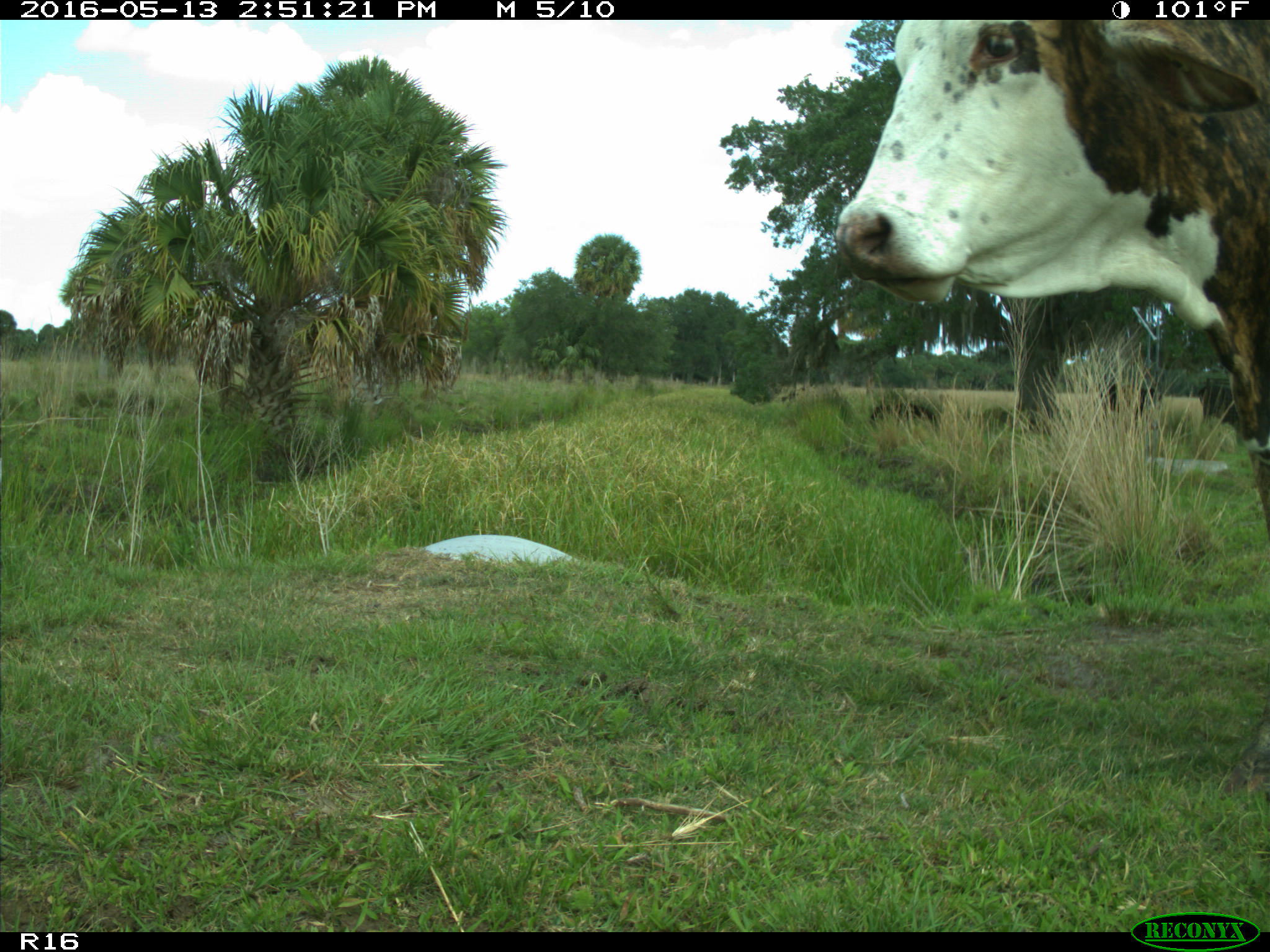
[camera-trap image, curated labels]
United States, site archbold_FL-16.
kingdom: Animalia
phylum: Chordata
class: Mammalia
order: Artiodactyla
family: Bovidae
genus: Bos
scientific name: Bos taurus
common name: domestic cow